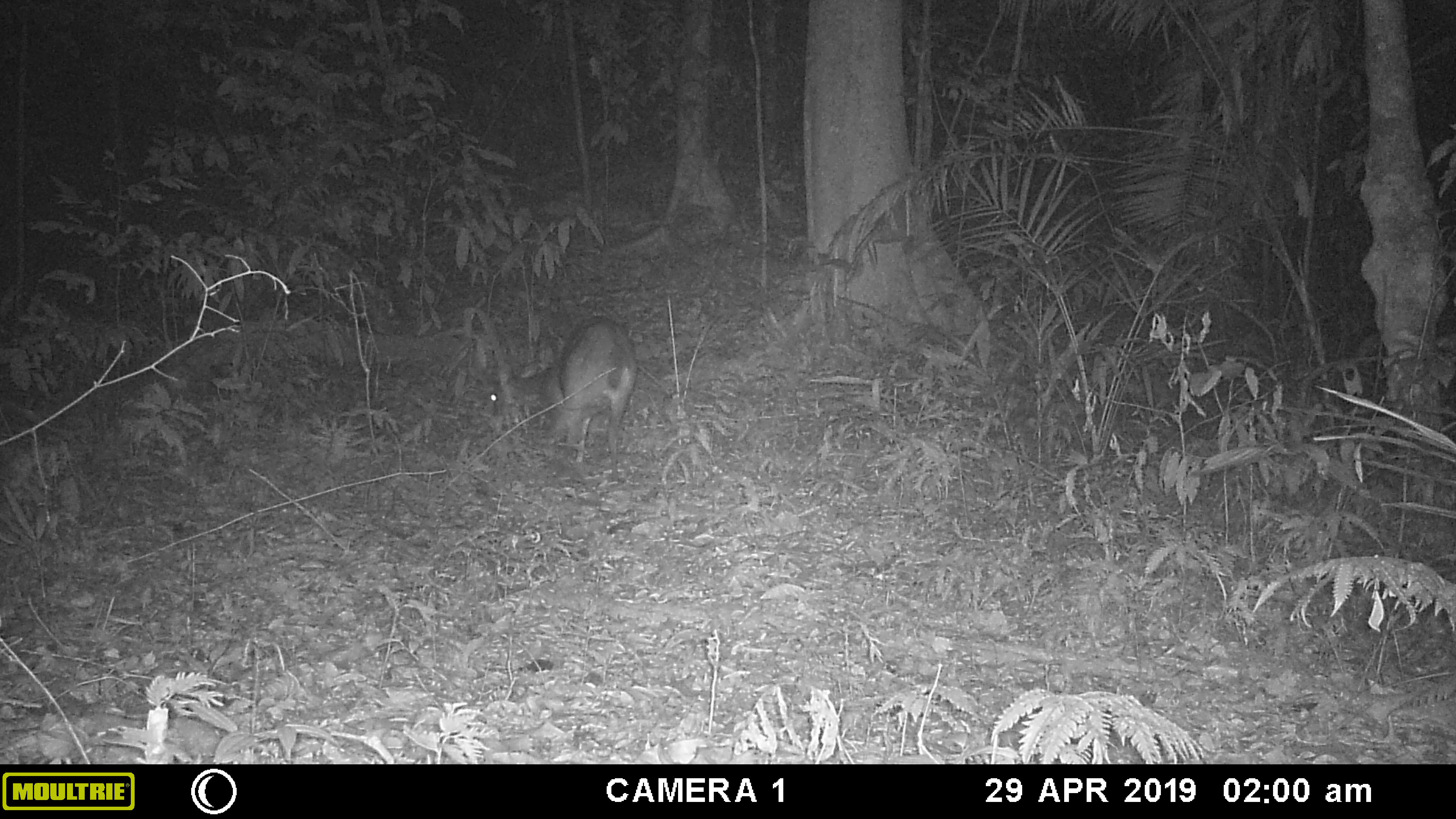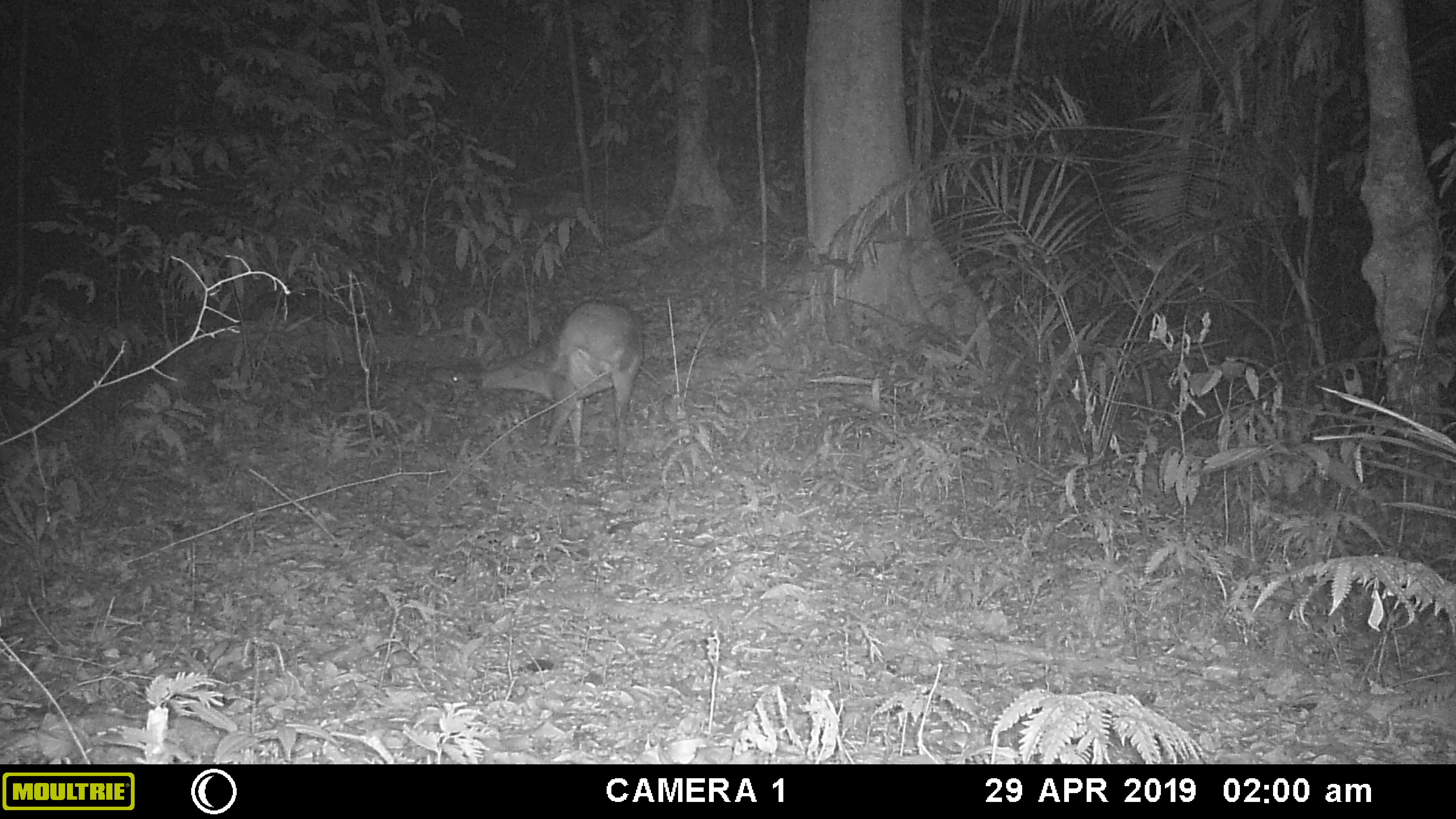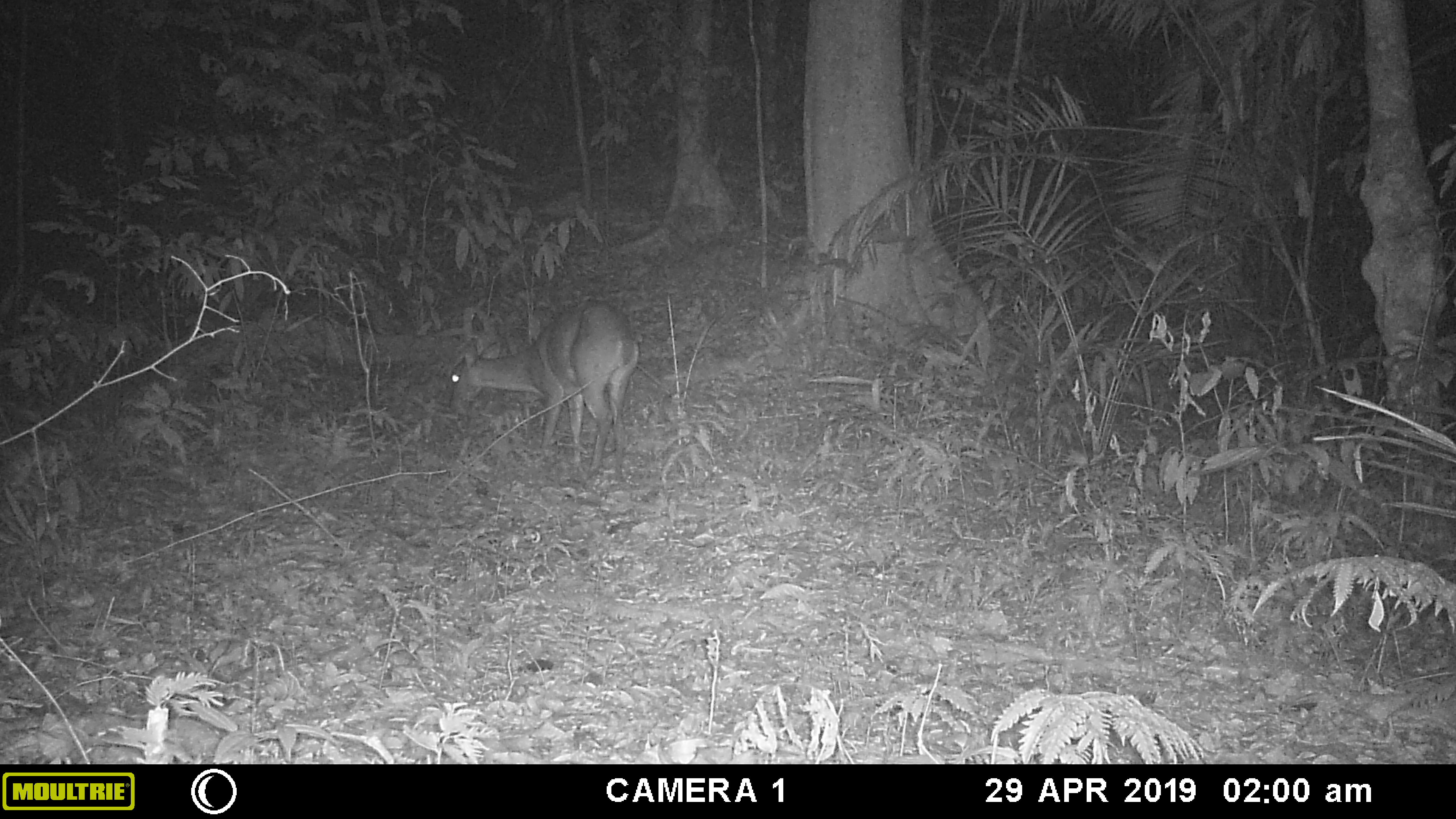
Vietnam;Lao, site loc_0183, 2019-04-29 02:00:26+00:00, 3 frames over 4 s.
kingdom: Animalia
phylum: Chordata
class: Mammalia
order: Artiodactyla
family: Cervidae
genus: Muntiacus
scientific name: Muntiacus vuquangensis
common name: large-antlered muntjac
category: large antlered muntjac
Large antlered muntjac (large-antlered muntjac) (Muntiacus vuquangensis). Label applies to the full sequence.